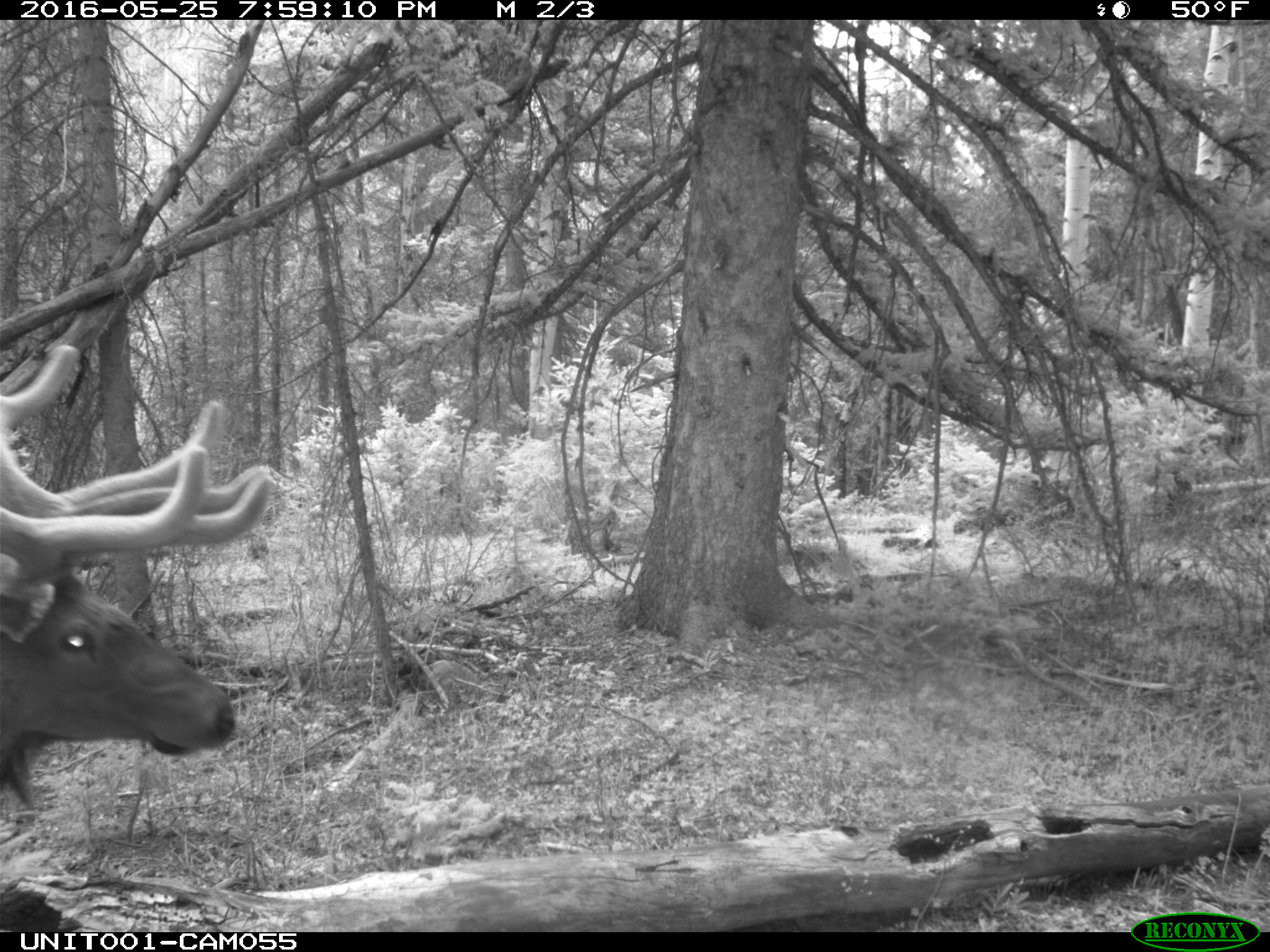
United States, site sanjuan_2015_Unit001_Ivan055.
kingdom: Animalia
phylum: Chordata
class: Mammalia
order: Artiodactyla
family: Cervidae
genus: Cervus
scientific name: Cervus elaphus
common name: red deer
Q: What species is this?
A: Cervus elaphus (red deer).